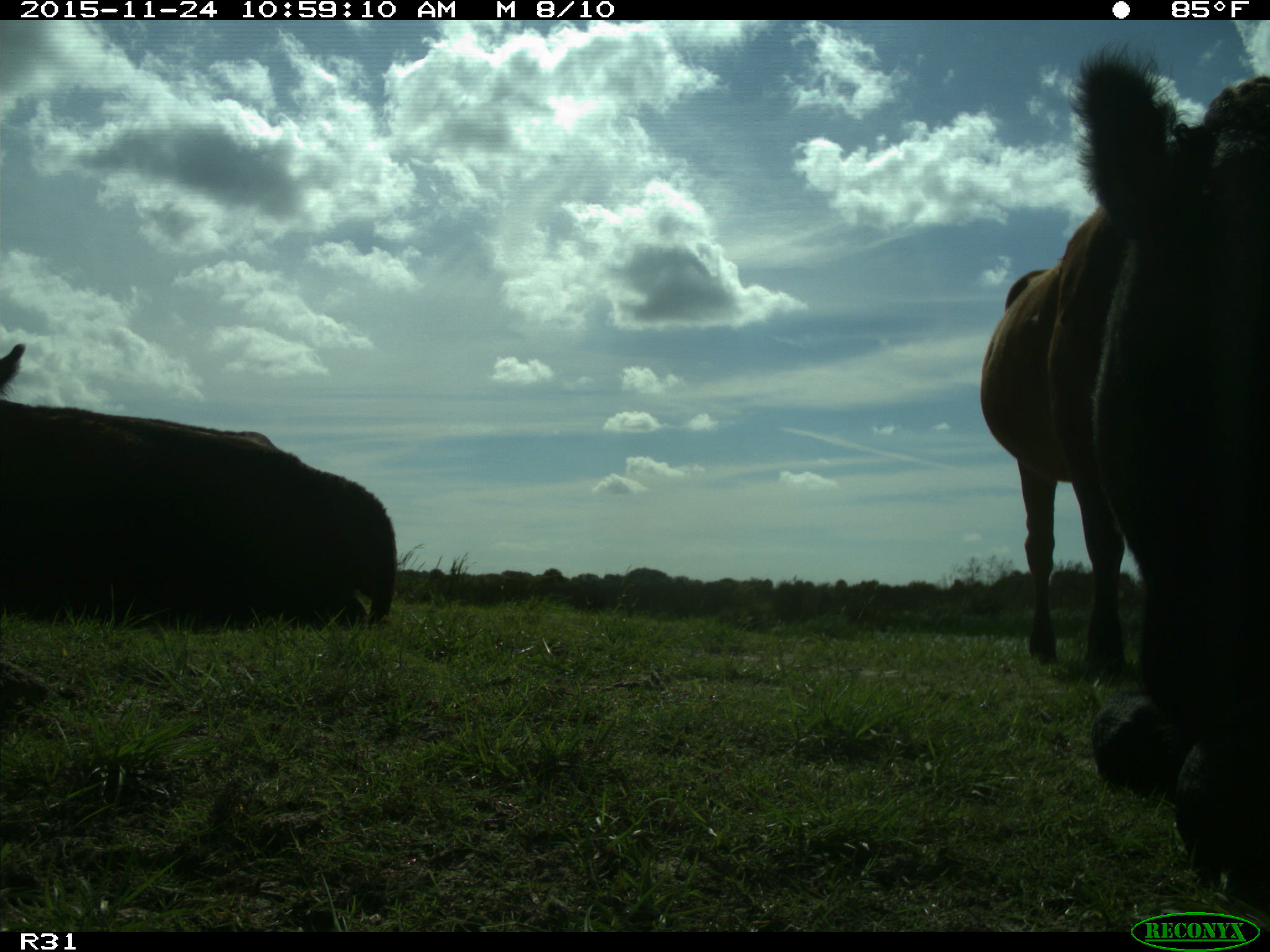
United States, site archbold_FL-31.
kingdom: Animalia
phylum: Chordata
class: Mammalia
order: Artiodactyla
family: Bovidae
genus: Bos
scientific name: Bos taurus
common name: domestic cow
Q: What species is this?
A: Bos taurus (domestic cow).